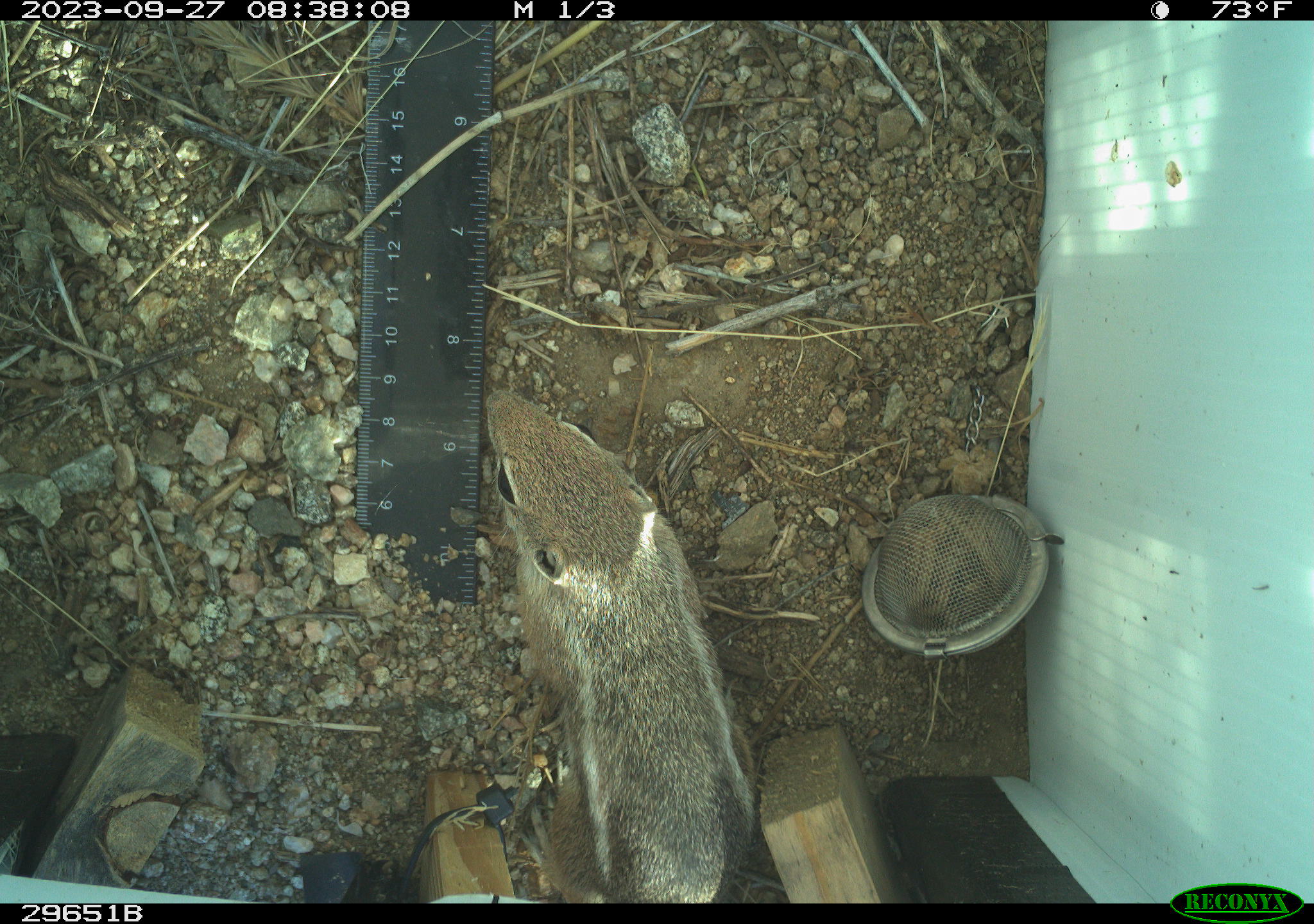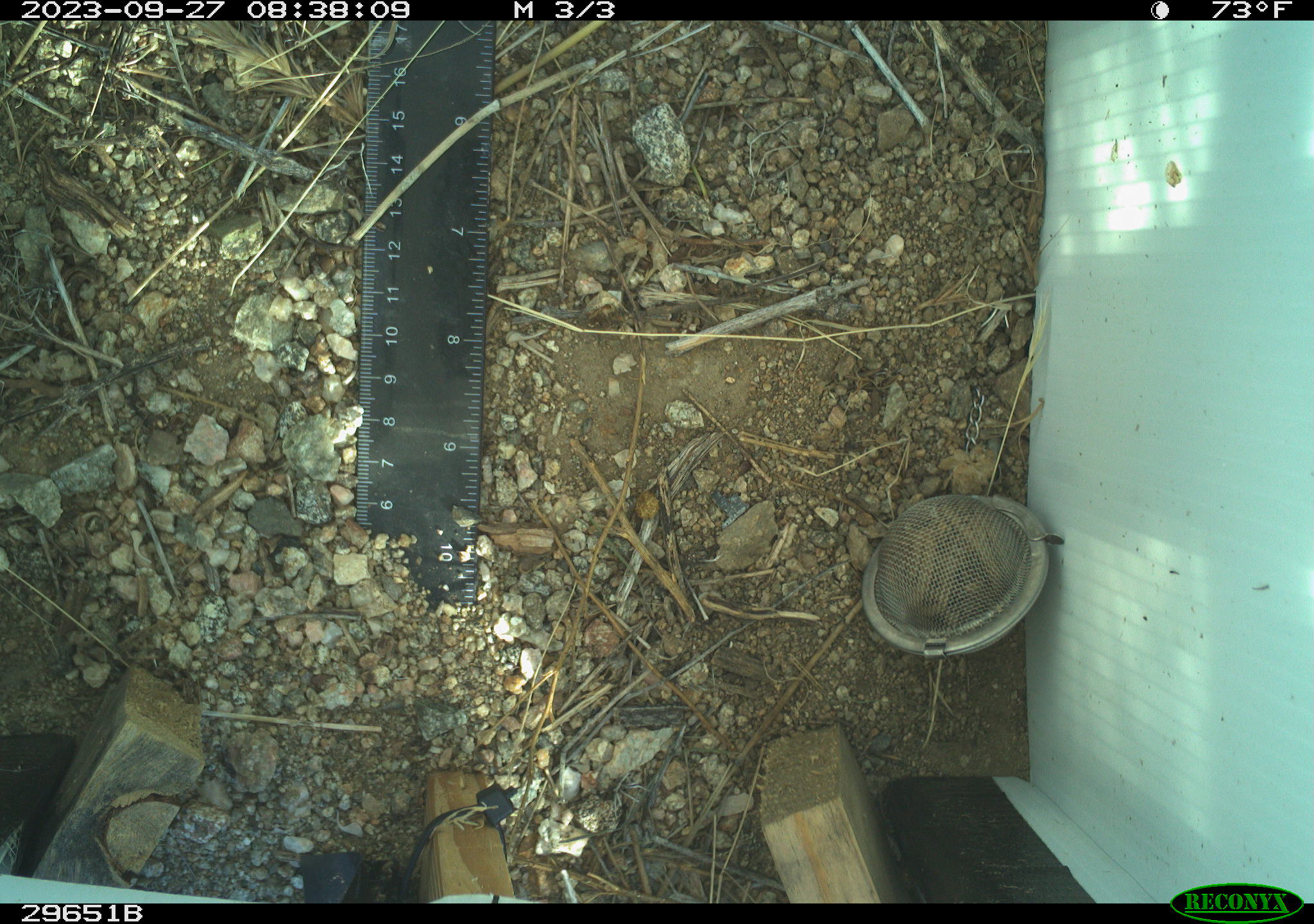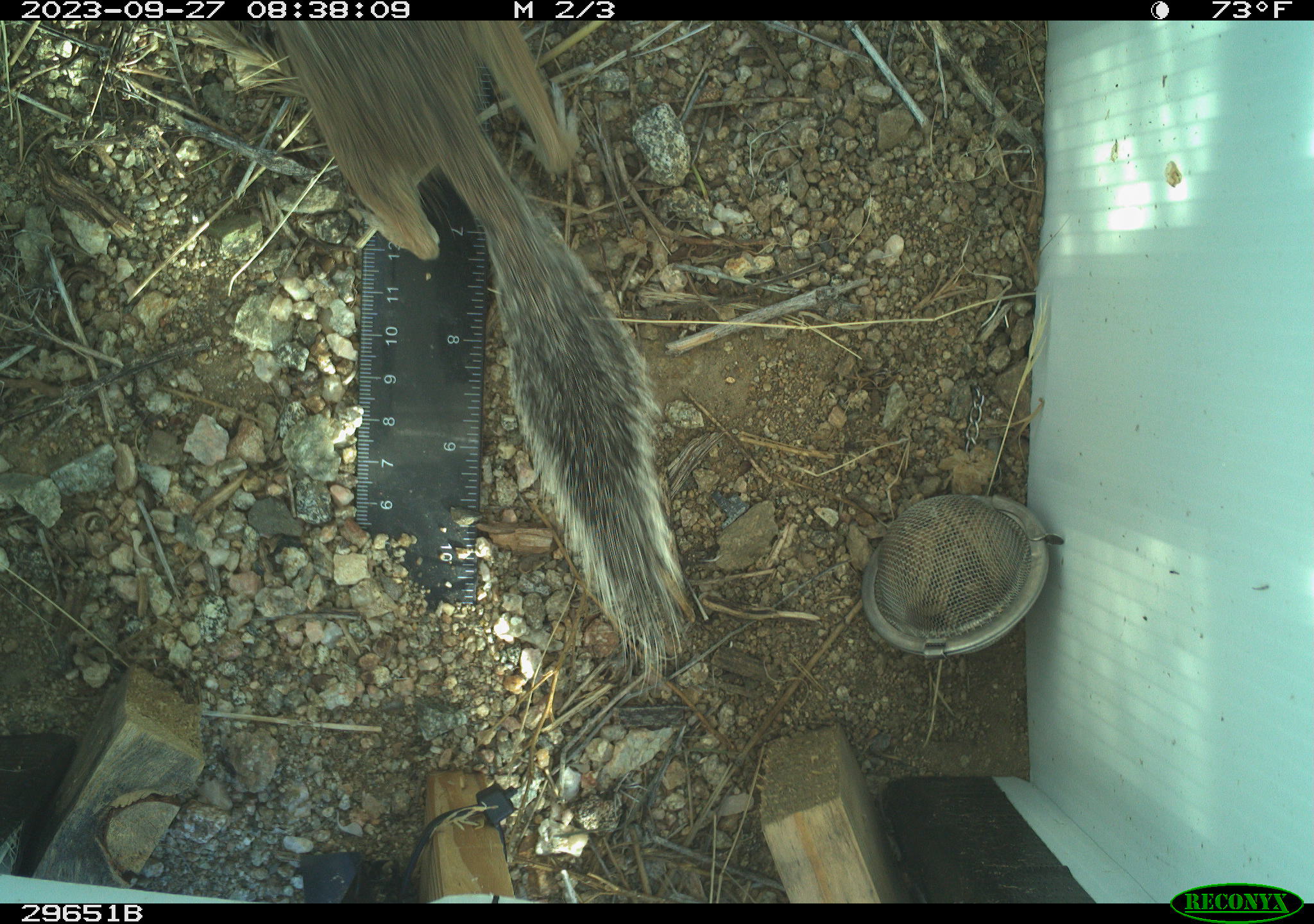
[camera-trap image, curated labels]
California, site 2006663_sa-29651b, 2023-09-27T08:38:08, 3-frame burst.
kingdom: Animalia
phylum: Chordata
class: Mammalia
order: Rodentia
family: Sciuridae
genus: Ammospermophilus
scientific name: Ammospermophilus leucurus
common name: white-tailed antelope squirrel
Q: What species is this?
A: White-tailed antelope squirrel (Ammospermophilus leucurus).